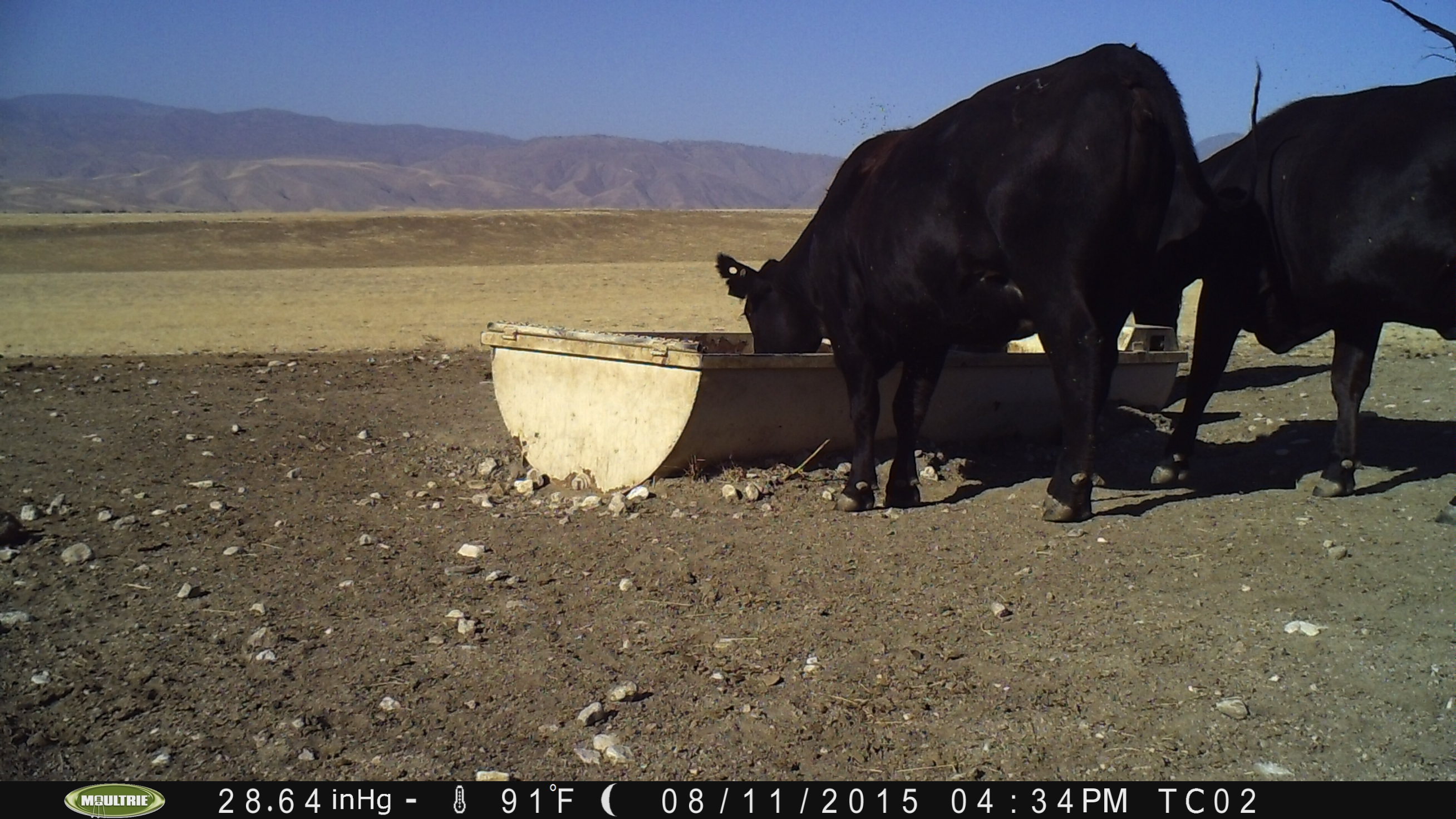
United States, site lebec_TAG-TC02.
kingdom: Animalia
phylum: Chordata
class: Mammalia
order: Artiodactyla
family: Bovidae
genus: Bos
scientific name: Bos taurus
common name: domestic cow